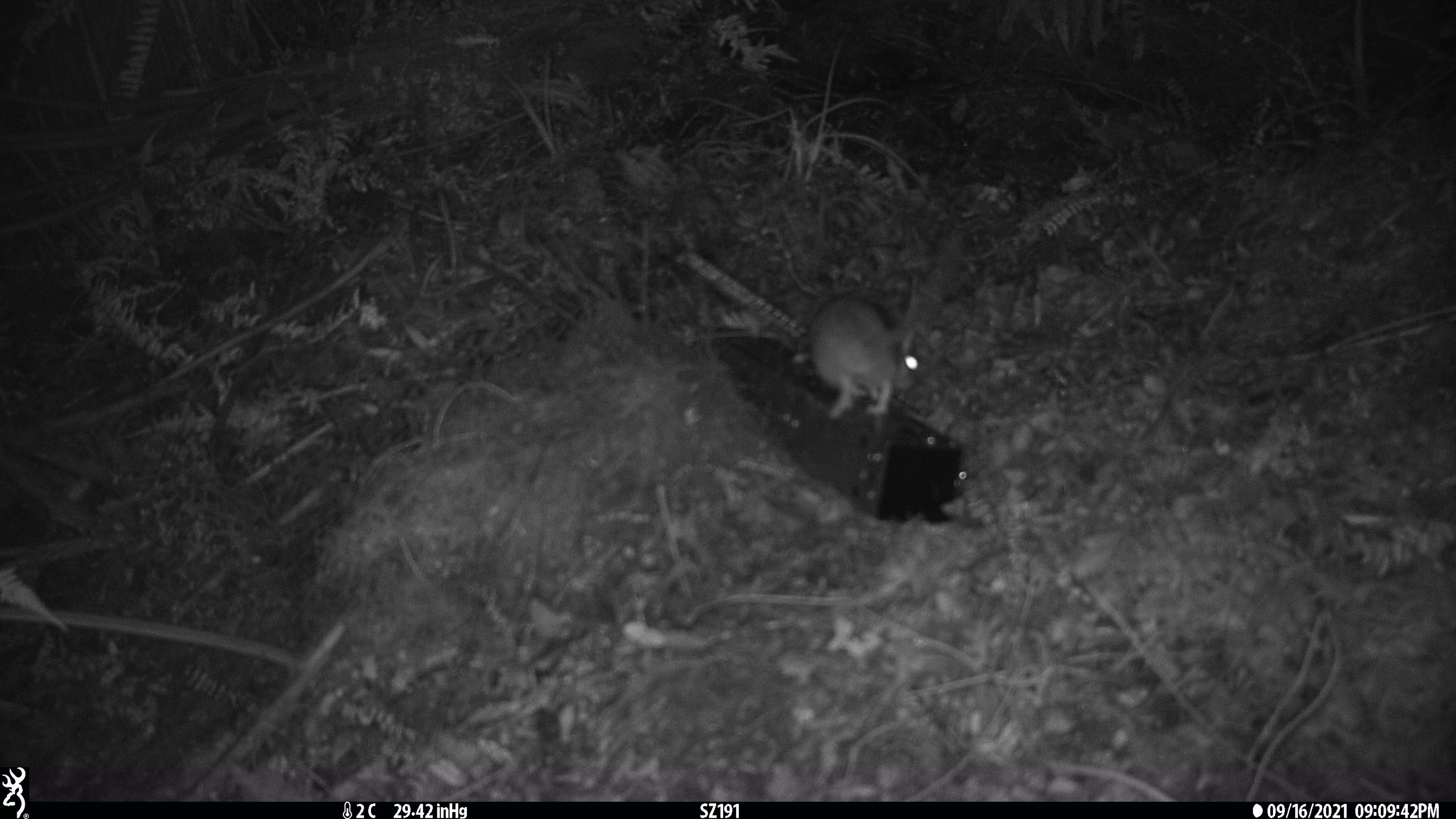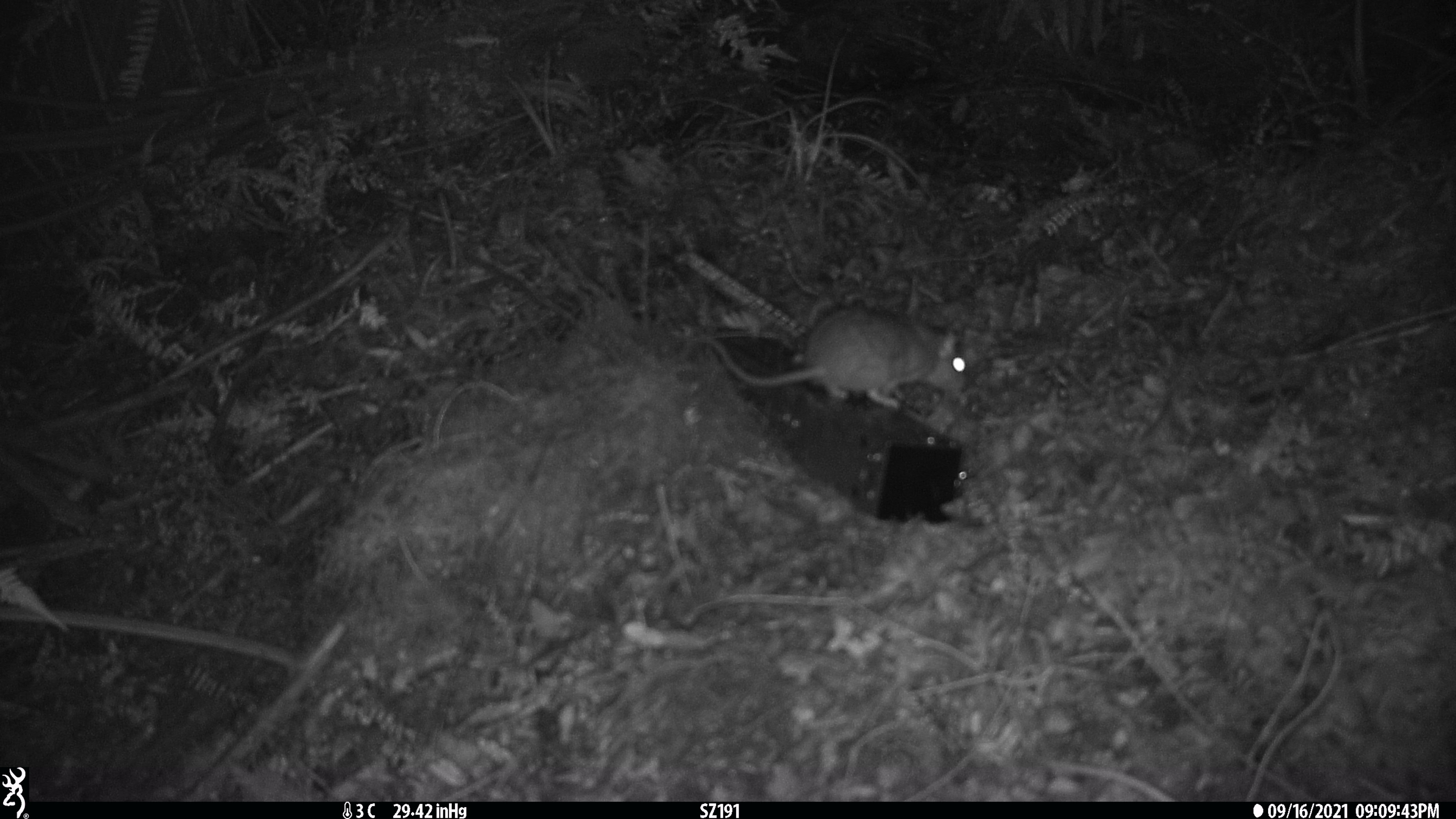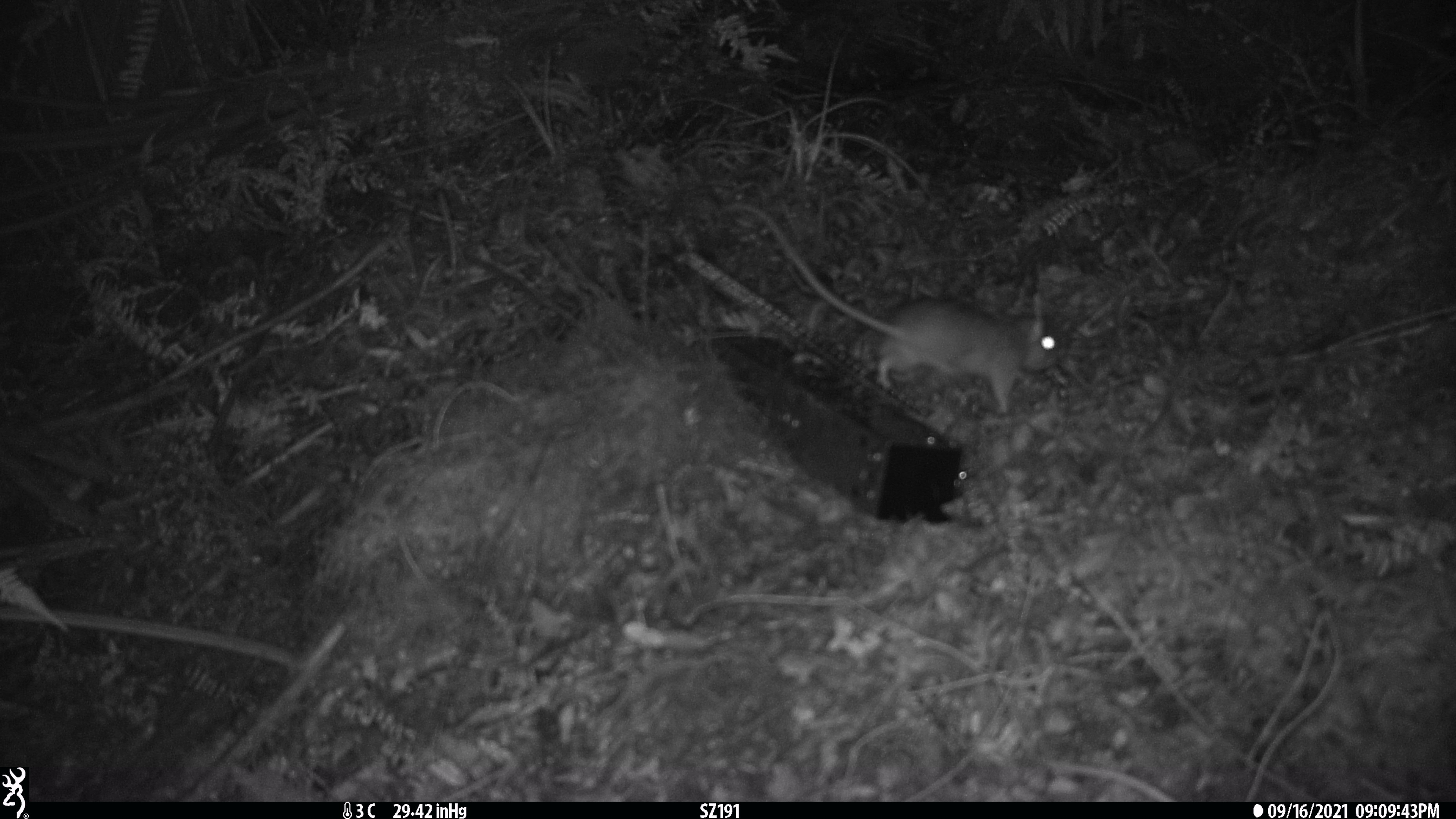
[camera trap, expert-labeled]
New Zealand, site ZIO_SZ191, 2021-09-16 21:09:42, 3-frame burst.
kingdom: Animalia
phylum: Chordata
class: Mammalia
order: Rodentia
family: Muridae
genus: Rattus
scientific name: Rattus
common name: rat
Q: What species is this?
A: Rat (Rattus).